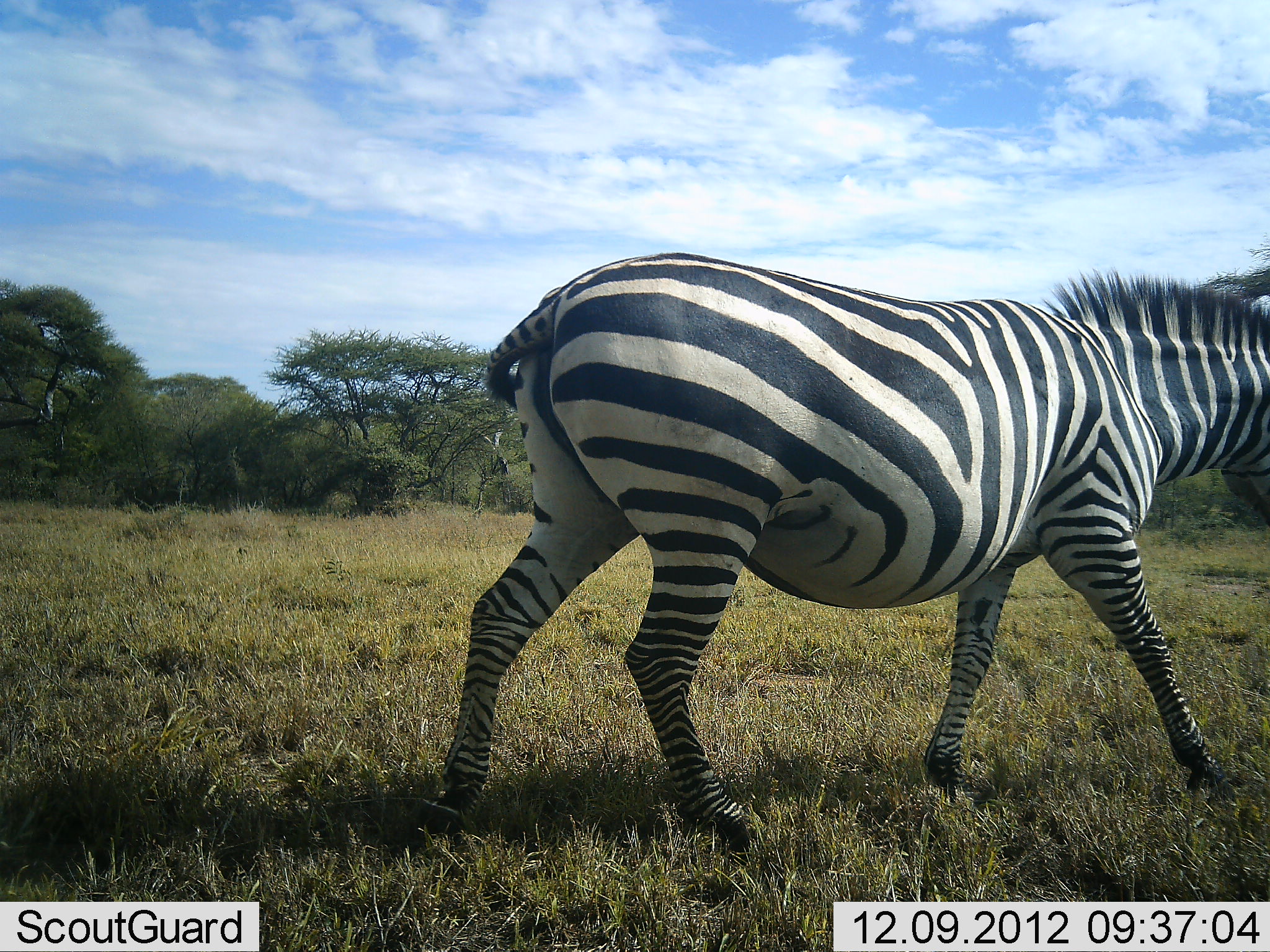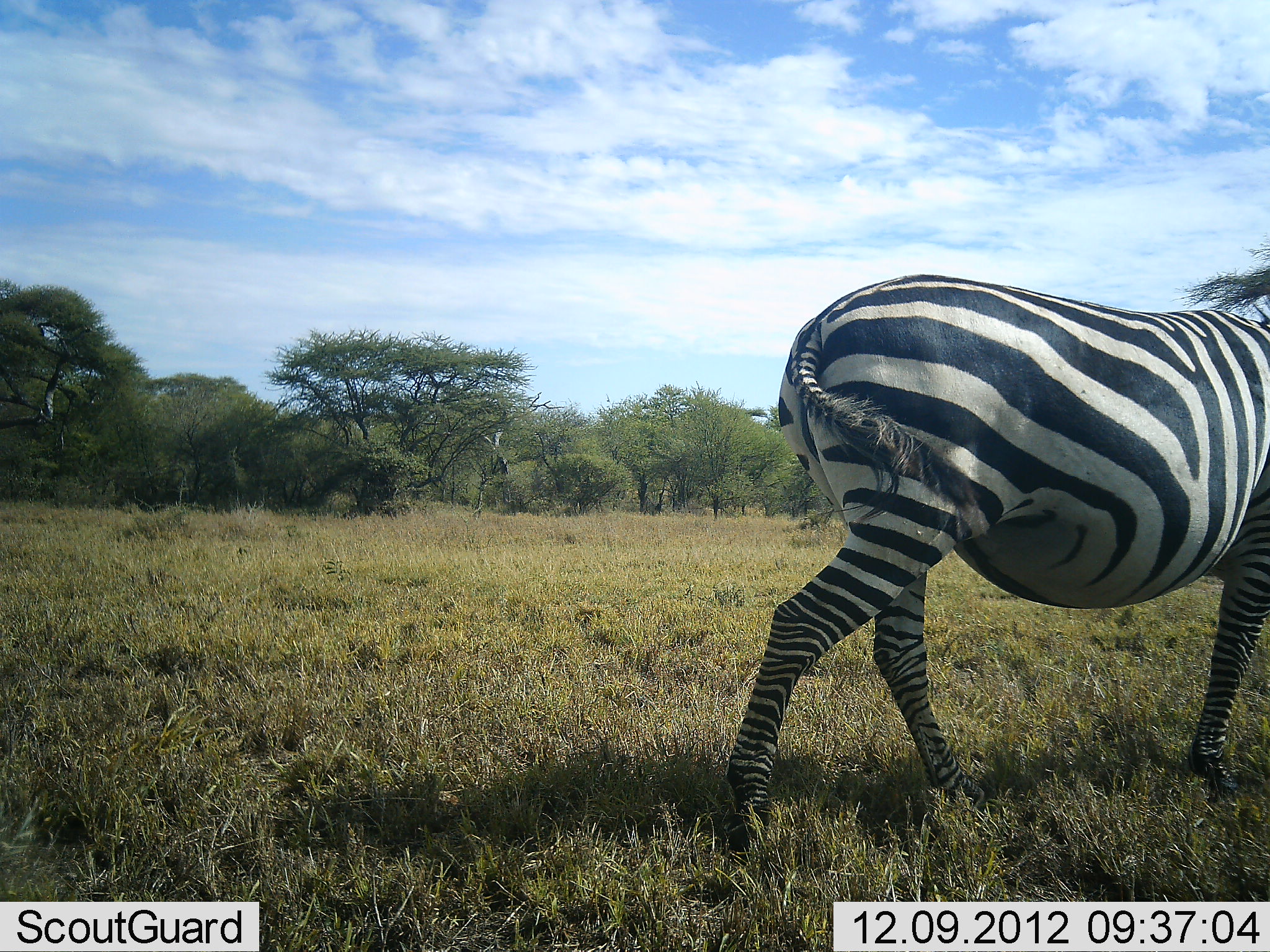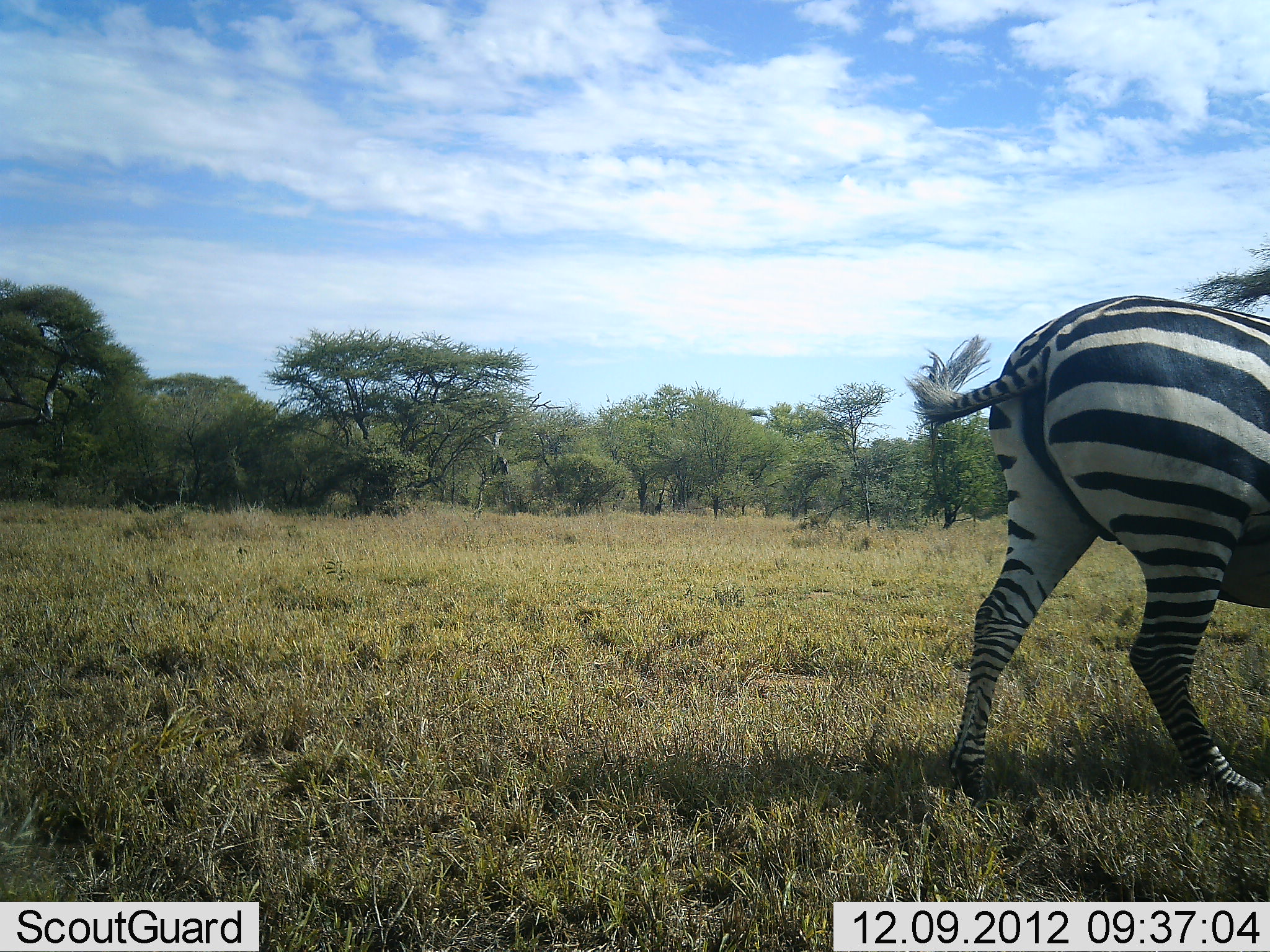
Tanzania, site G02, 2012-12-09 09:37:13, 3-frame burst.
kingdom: Animalia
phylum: Chordata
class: Mammalia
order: Perissodactyla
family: Equidae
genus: Equus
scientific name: Equus quagga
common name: plains zebra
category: zebra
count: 1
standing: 7%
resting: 0%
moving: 100%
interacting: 0%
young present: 0%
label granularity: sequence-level